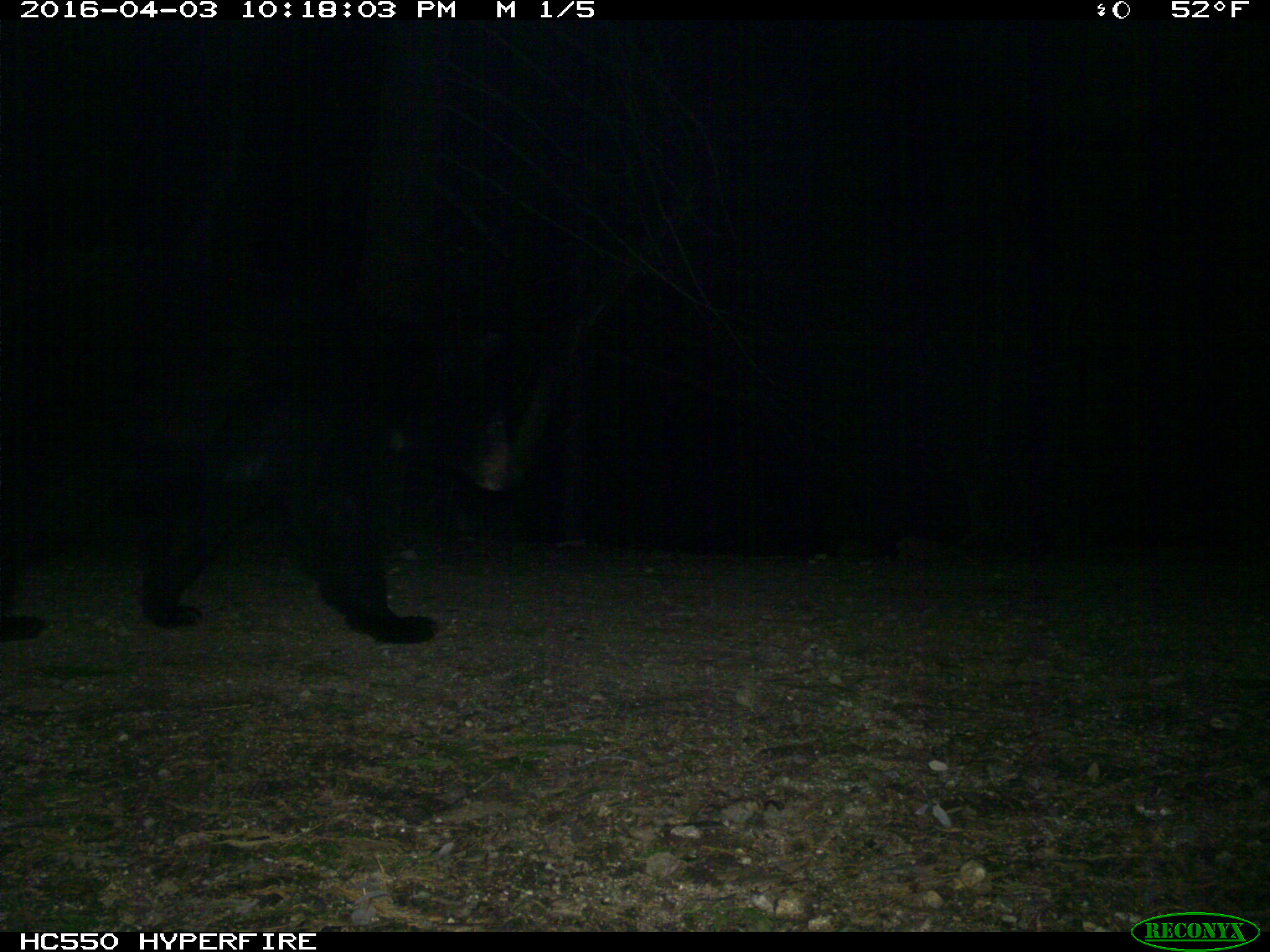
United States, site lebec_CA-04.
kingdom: Animalia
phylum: Chordata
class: Mammalia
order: Carnivora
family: Ursidae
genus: Ursus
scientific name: Ursus americanus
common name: american black bear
Ursus americanus (american black bear).